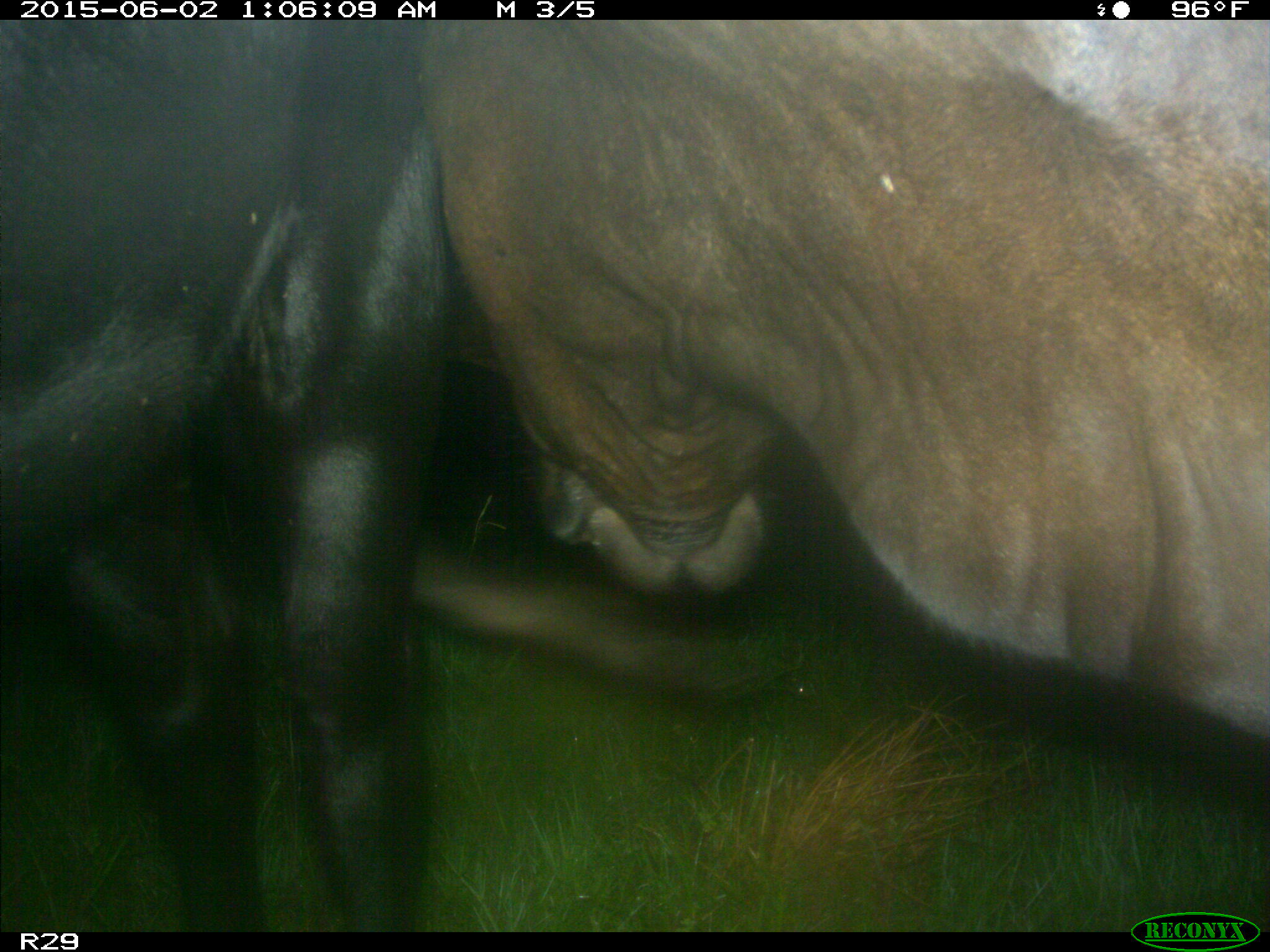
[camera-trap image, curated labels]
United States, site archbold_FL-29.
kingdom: Animalia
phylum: Chordata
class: Mammalia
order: Artiodactyla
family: Bovidae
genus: Bos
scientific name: Bos taurus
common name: domestic cow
Bos taurus (domestic cow).